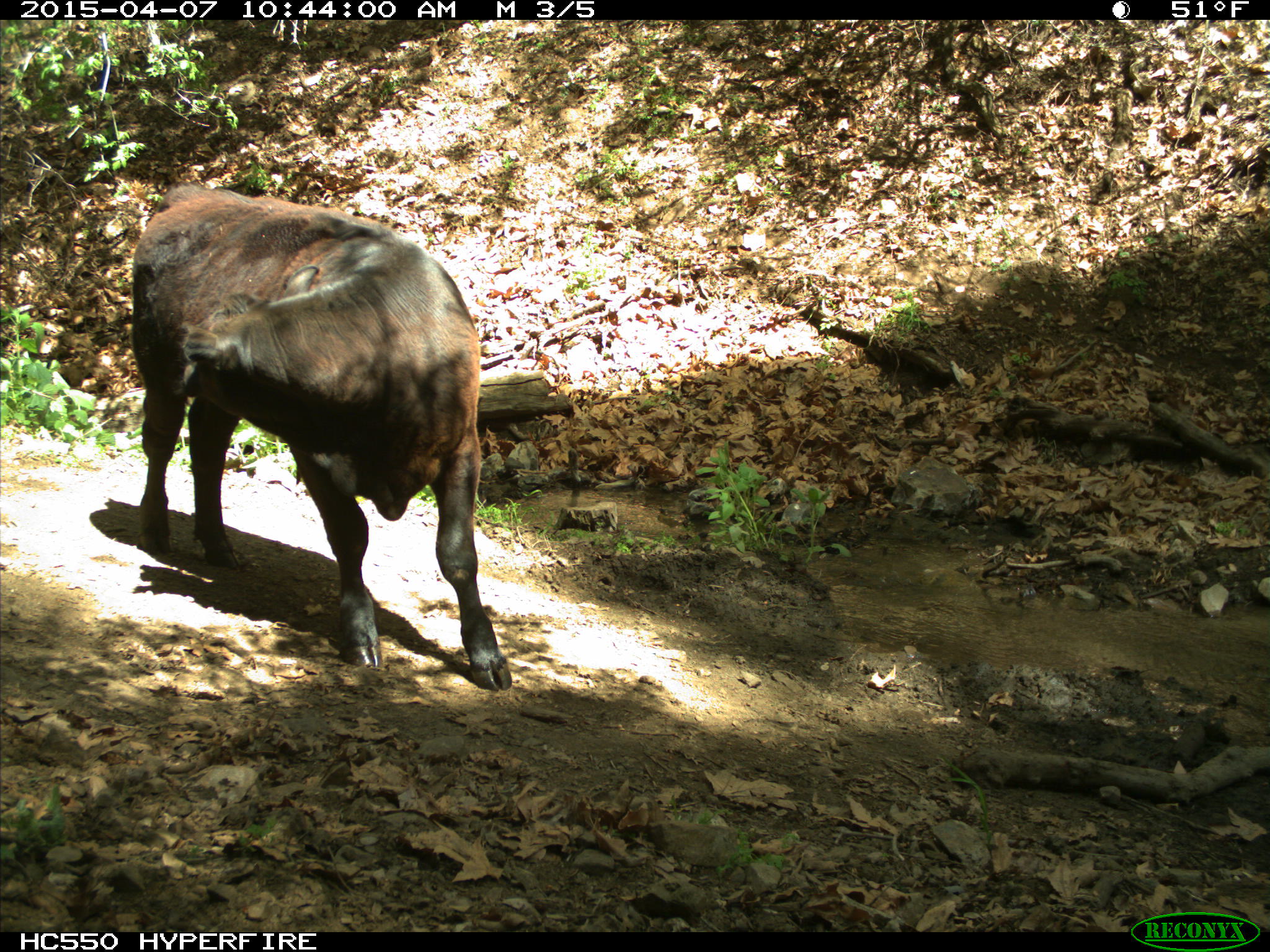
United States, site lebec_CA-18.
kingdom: Animalia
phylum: Chordata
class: Mammalia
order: Artiodactyla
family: Bovidae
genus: Bos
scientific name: Bos taurus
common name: domestic cow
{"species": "Bos taurus (domestic cow)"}